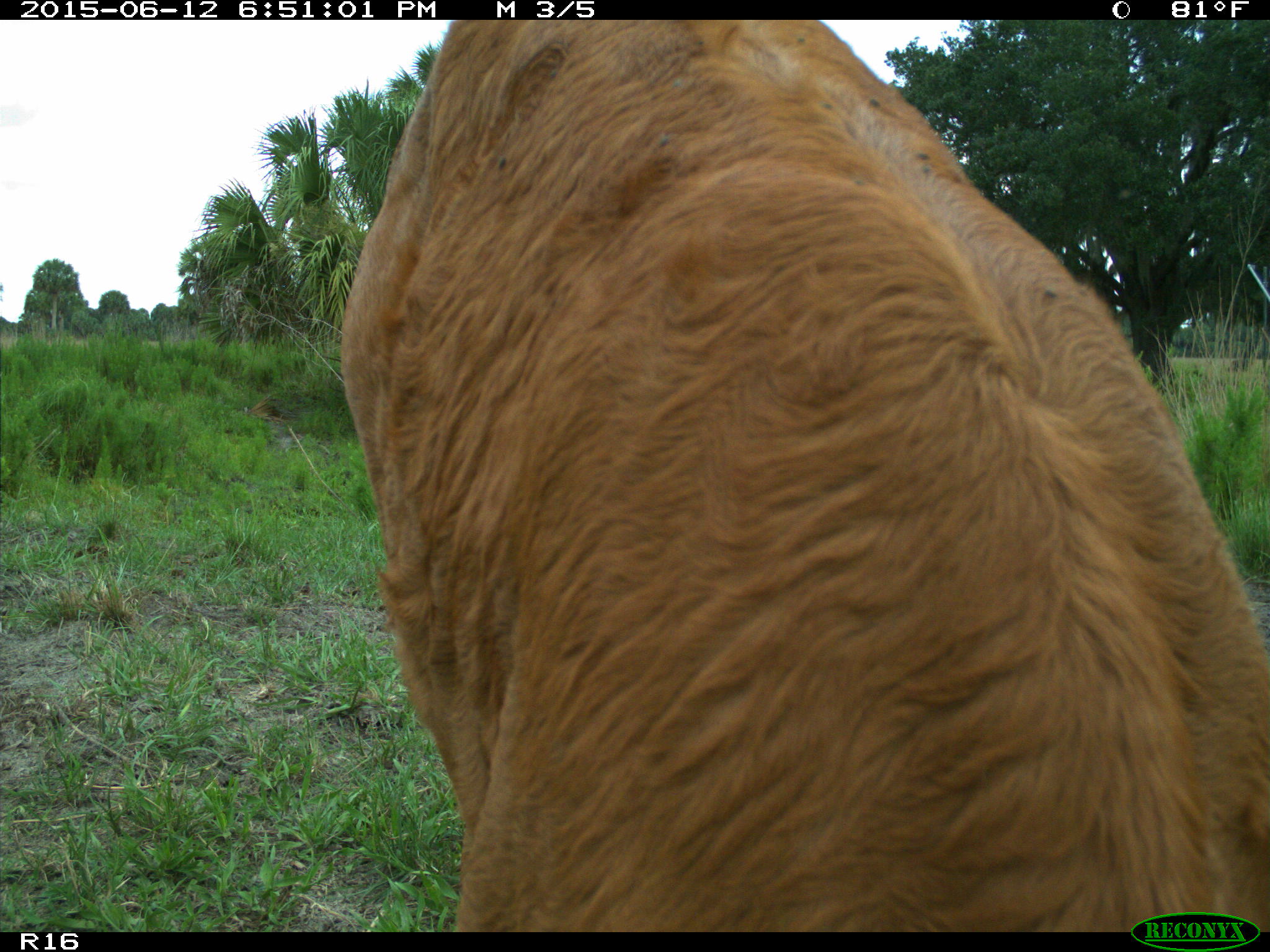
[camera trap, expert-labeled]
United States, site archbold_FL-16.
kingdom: Animalia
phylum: Chordata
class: Mammalia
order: Artiodactyla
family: Bovidae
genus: Bos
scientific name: Bos taurus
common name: domestic cow